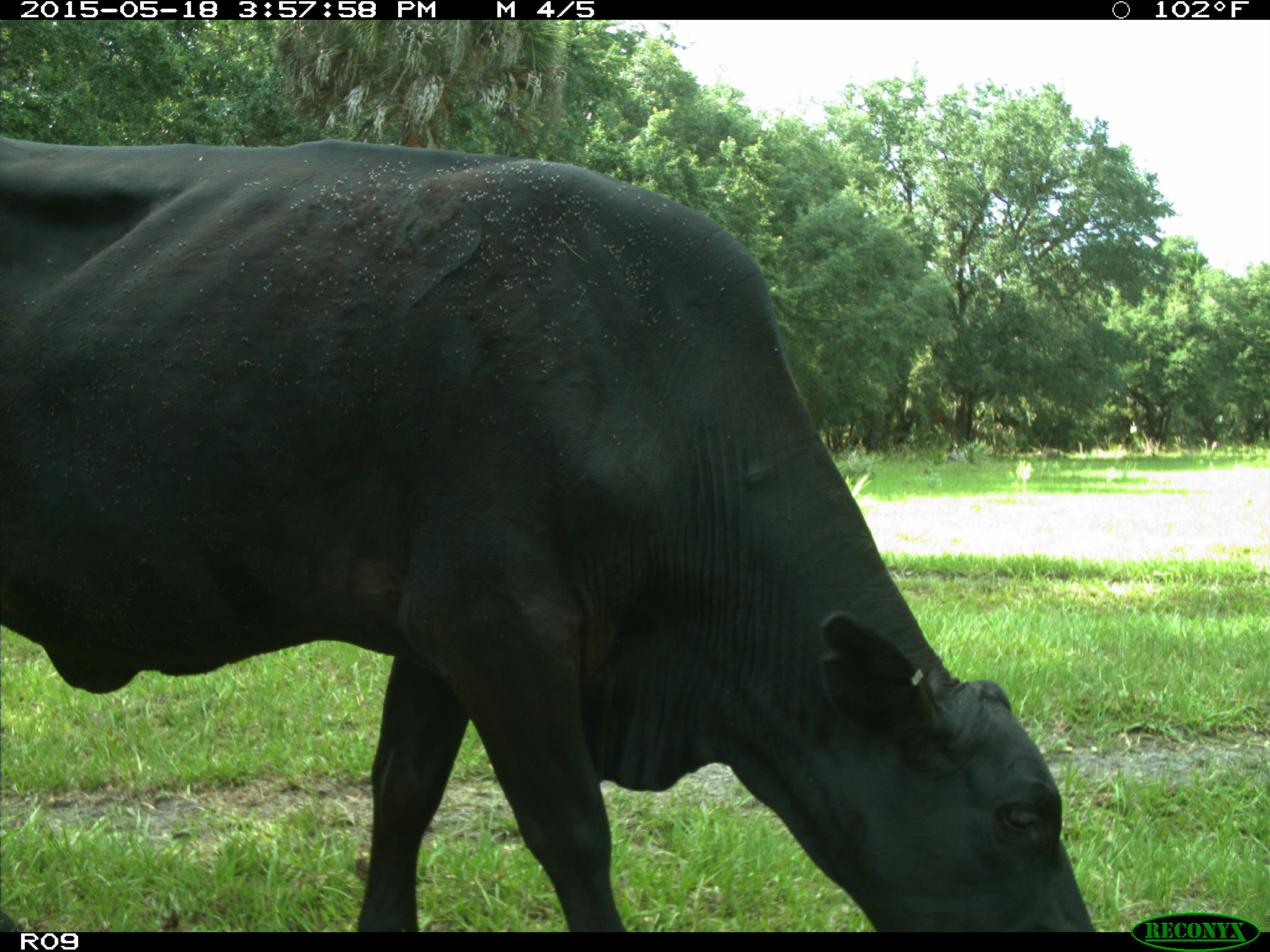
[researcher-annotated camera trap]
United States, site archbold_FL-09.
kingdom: Animalia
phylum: Chordata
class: Mammalia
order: Artiodactyla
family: Bovidae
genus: Bos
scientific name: Bos taurus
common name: domestic cow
Bos taurus (domestic cow).